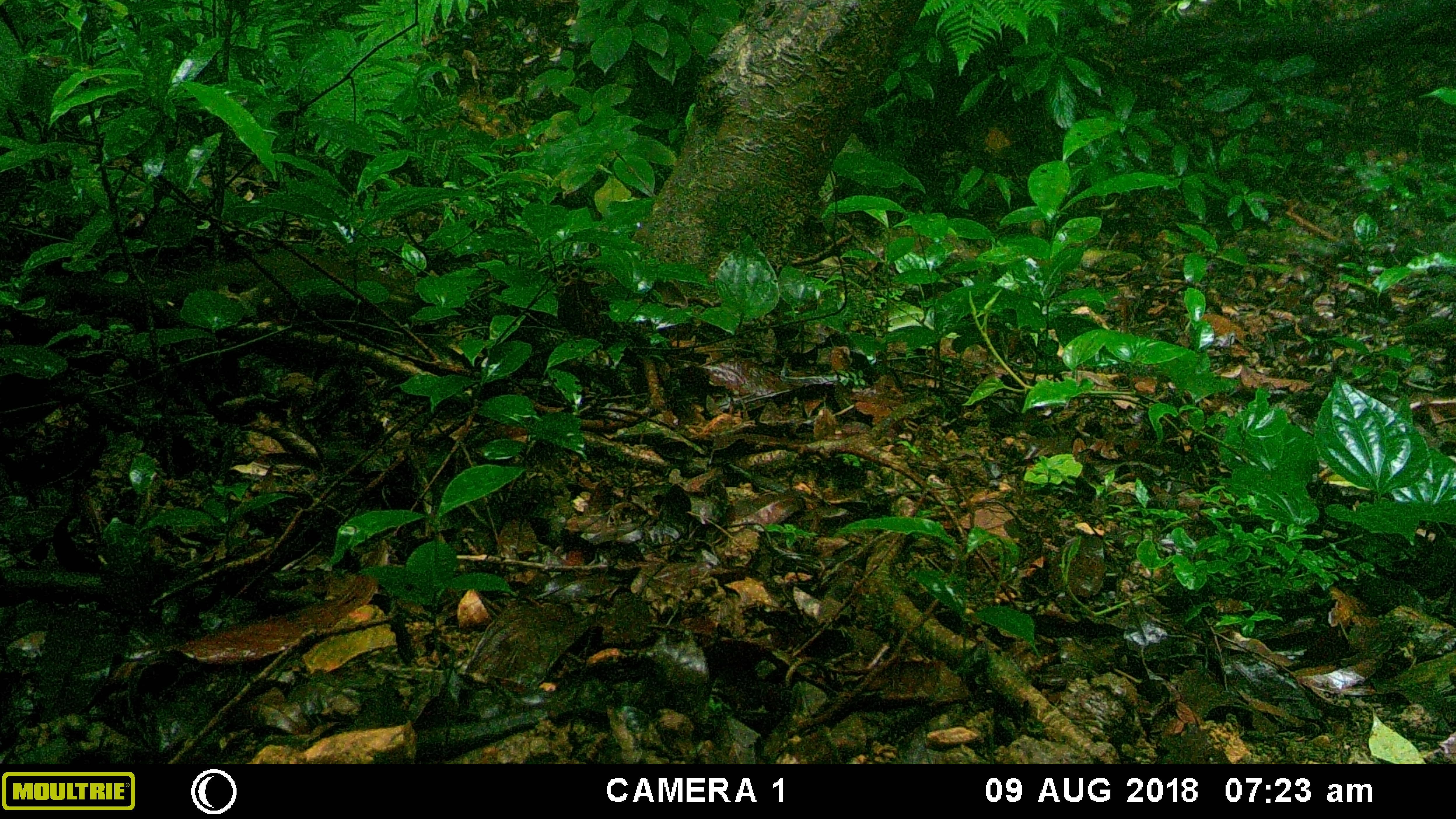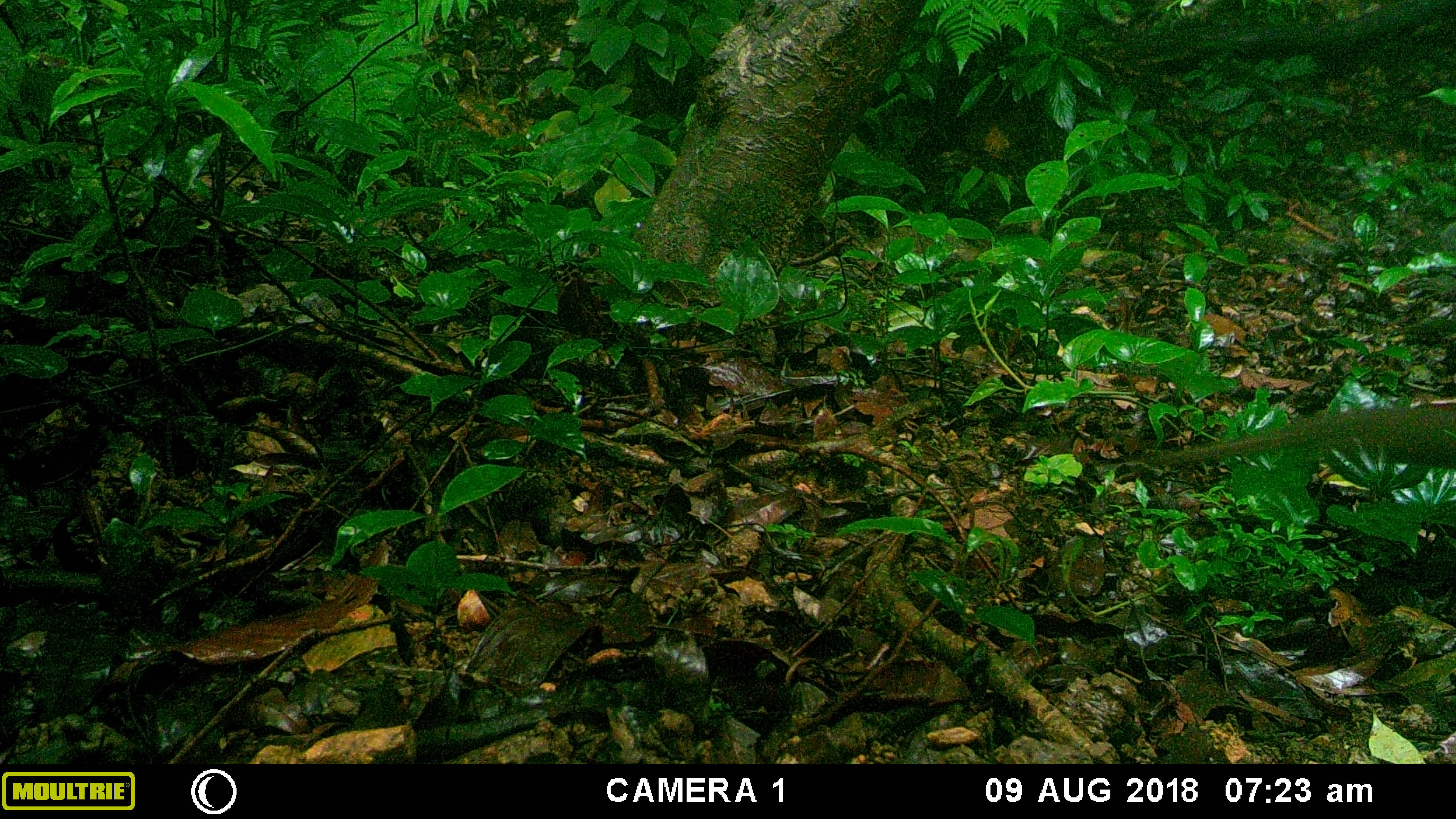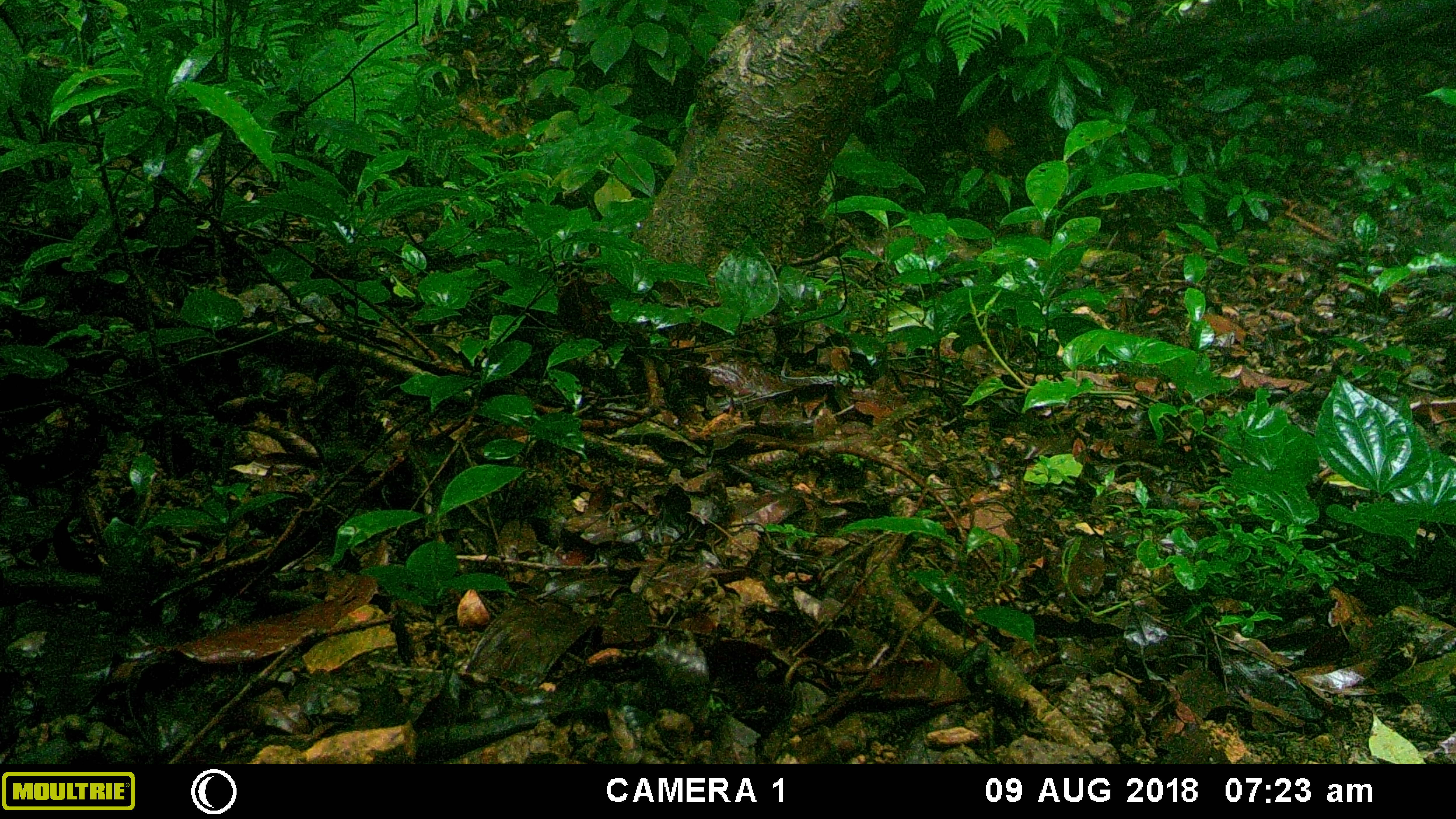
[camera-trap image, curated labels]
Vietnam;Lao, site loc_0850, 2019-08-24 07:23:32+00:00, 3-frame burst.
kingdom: Animalia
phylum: Chordata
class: Mammalia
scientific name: Mammalia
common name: mammal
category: unidentified small mammal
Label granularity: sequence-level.